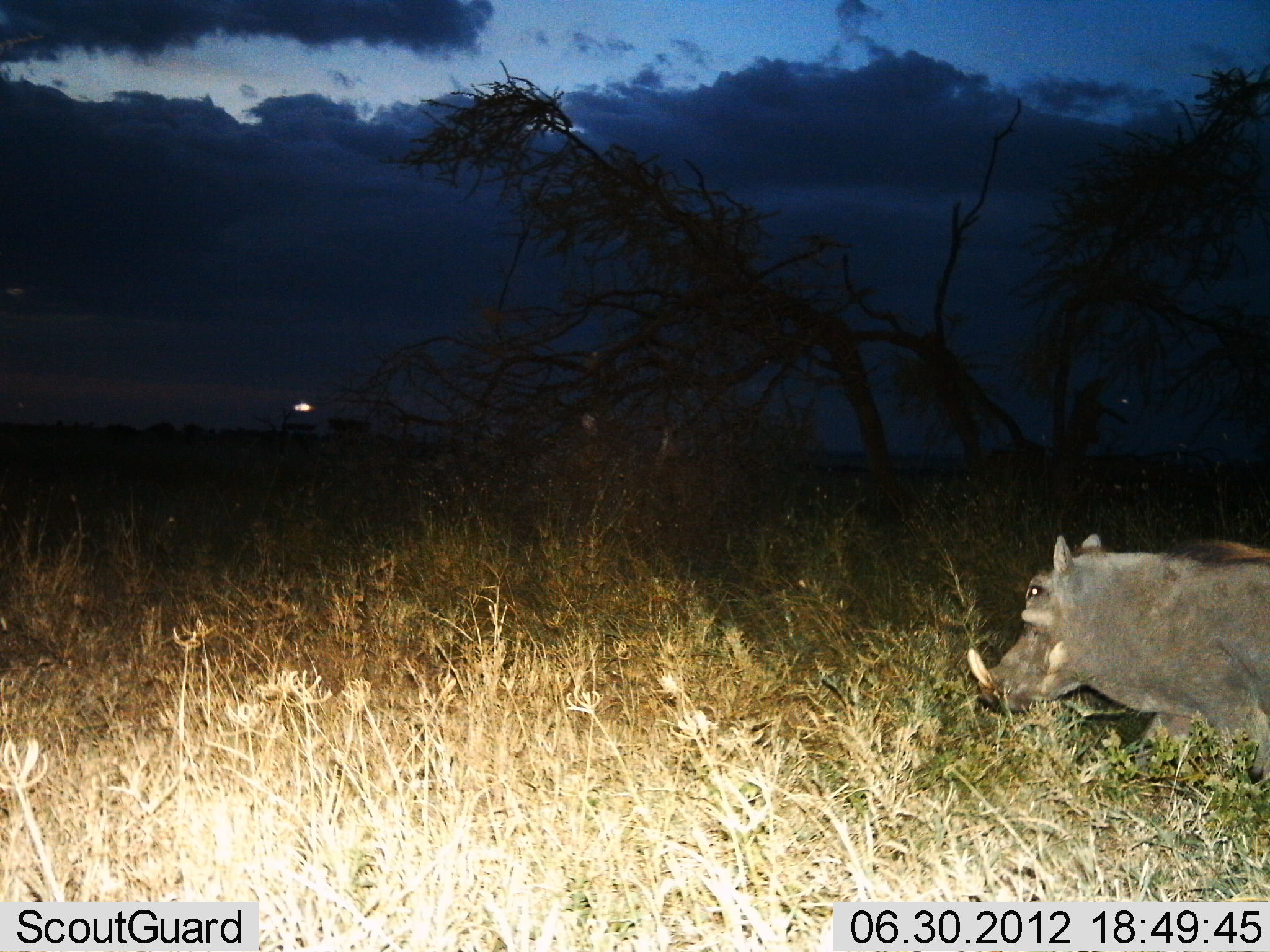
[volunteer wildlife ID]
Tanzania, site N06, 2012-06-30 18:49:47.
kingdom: Animalia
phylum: Chordata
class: Mammalia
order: Artiodactyla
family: Suidae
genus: Phacochoerus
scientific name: Phacochoerus africanus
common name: warthog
Warthog (Phacochoerus africanus), count 1. Behavior (volunteer vote fractions): standing 20%, resting 10%, moving 70%, interacting 0%. Young present (vote fraction): 0%. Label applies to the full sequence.